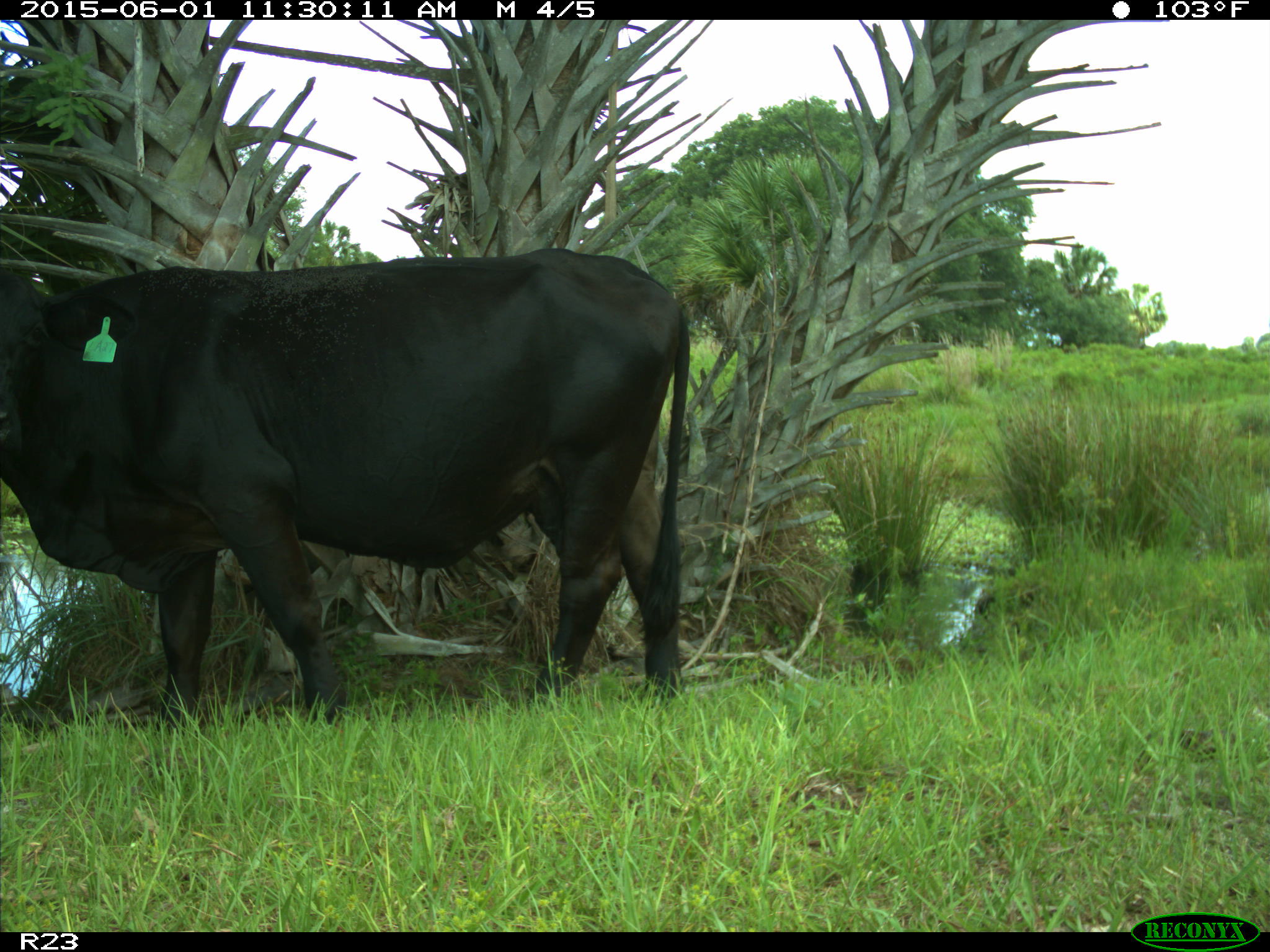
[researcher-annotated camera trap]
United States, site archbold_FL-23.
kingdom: Animalia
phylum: Chordata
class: Mammalia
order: Artiodactyla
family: Bovidae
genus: Bos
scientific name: Bos taurus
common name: domestic cow